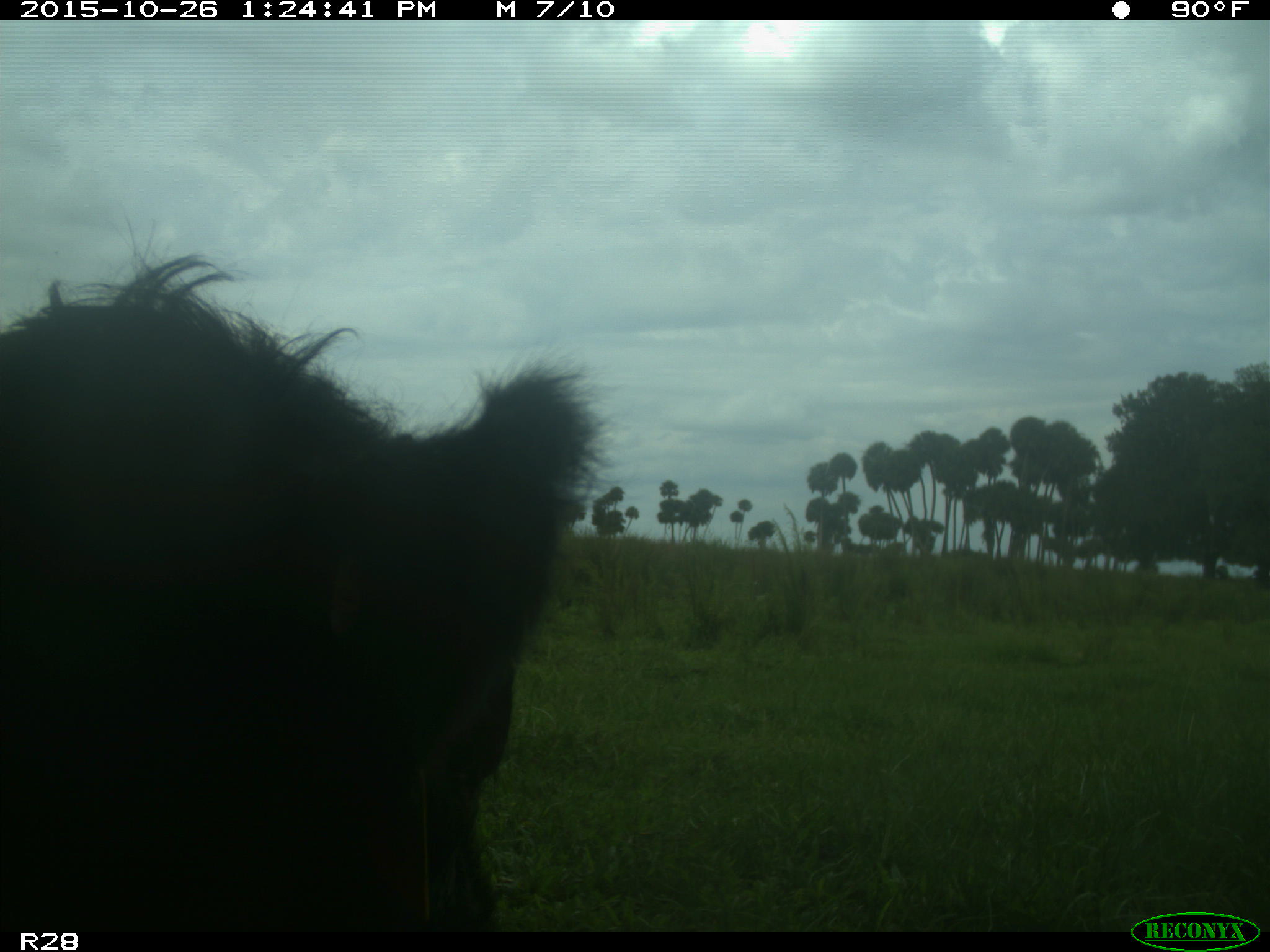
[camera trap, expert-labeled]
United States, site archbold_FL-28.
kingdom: Animalia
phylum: Chordata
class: Mammalia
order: Artiodactyla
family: Bovidae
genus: Bos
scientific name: Bos taurus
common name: domestic cow